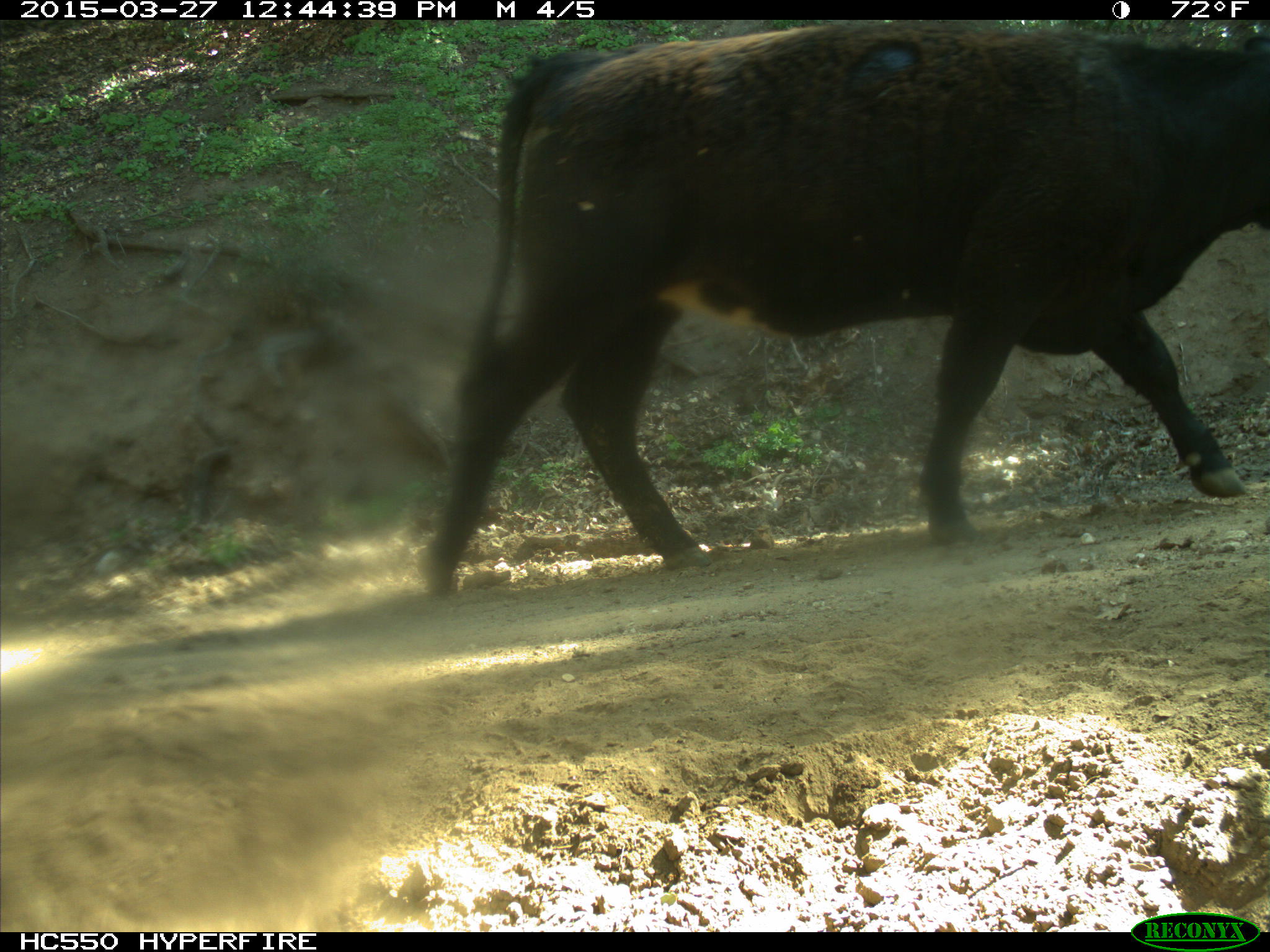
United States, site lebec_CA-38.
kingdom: Animalia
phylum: Chordata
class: Mammalia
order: Artiodactyla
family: Bovidae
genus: Bos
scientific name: Bos taurus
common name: domestic cow